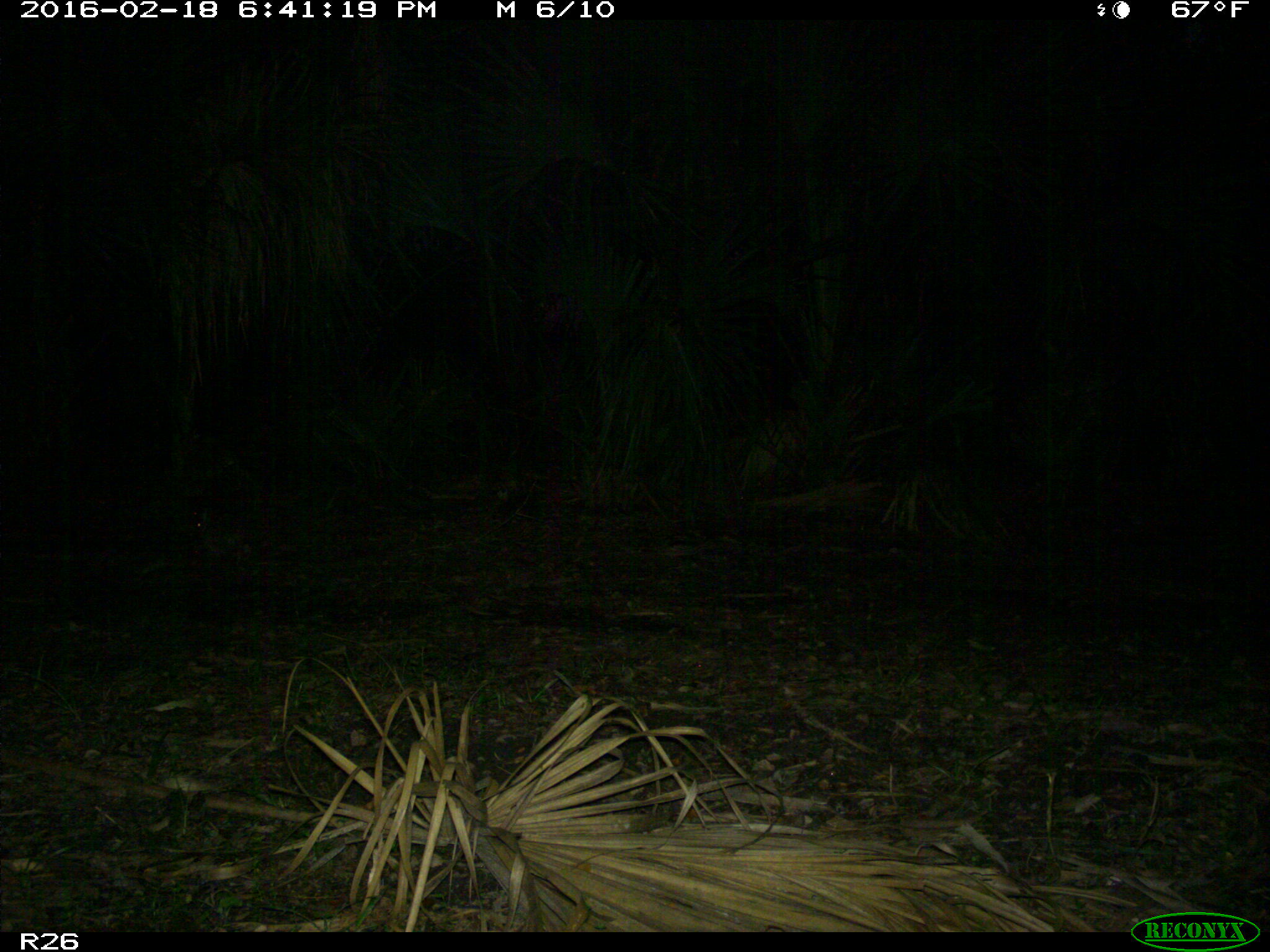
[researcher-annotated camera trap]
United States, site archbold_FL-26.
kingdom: Animalia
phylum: Chordata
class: Mammalia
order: Lagomorpha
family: Leporidae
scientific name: Leporidae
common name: rabbits and hares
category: unidentified rabbit